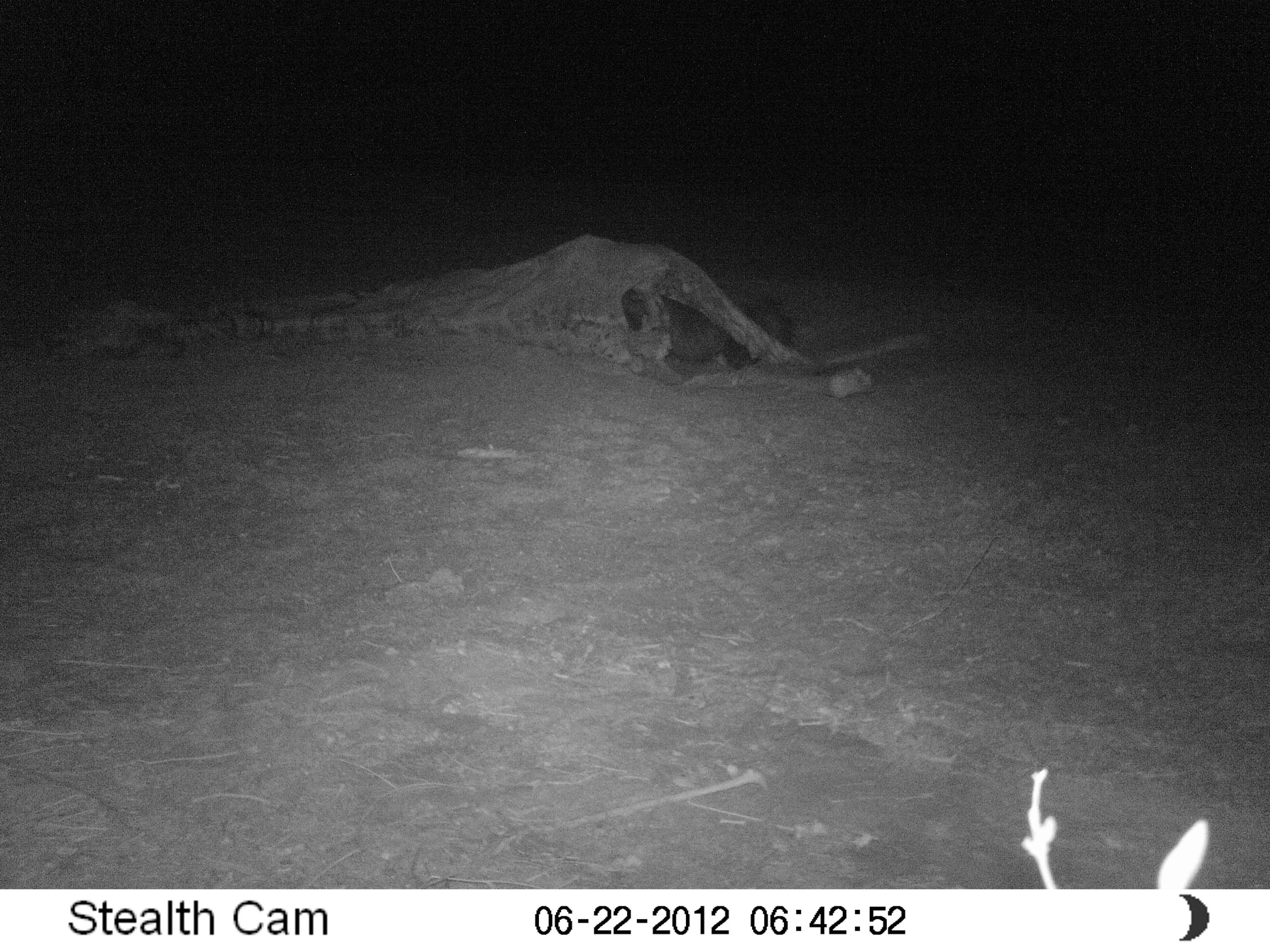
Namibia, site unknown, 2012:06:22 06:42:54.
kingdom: Animalia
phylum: Chordata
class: Mammalia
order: Carnivora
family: Hyaenidae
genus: Parahyaena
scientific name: Parahyaena brunnea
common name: brown hyena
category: hyaena brunnea